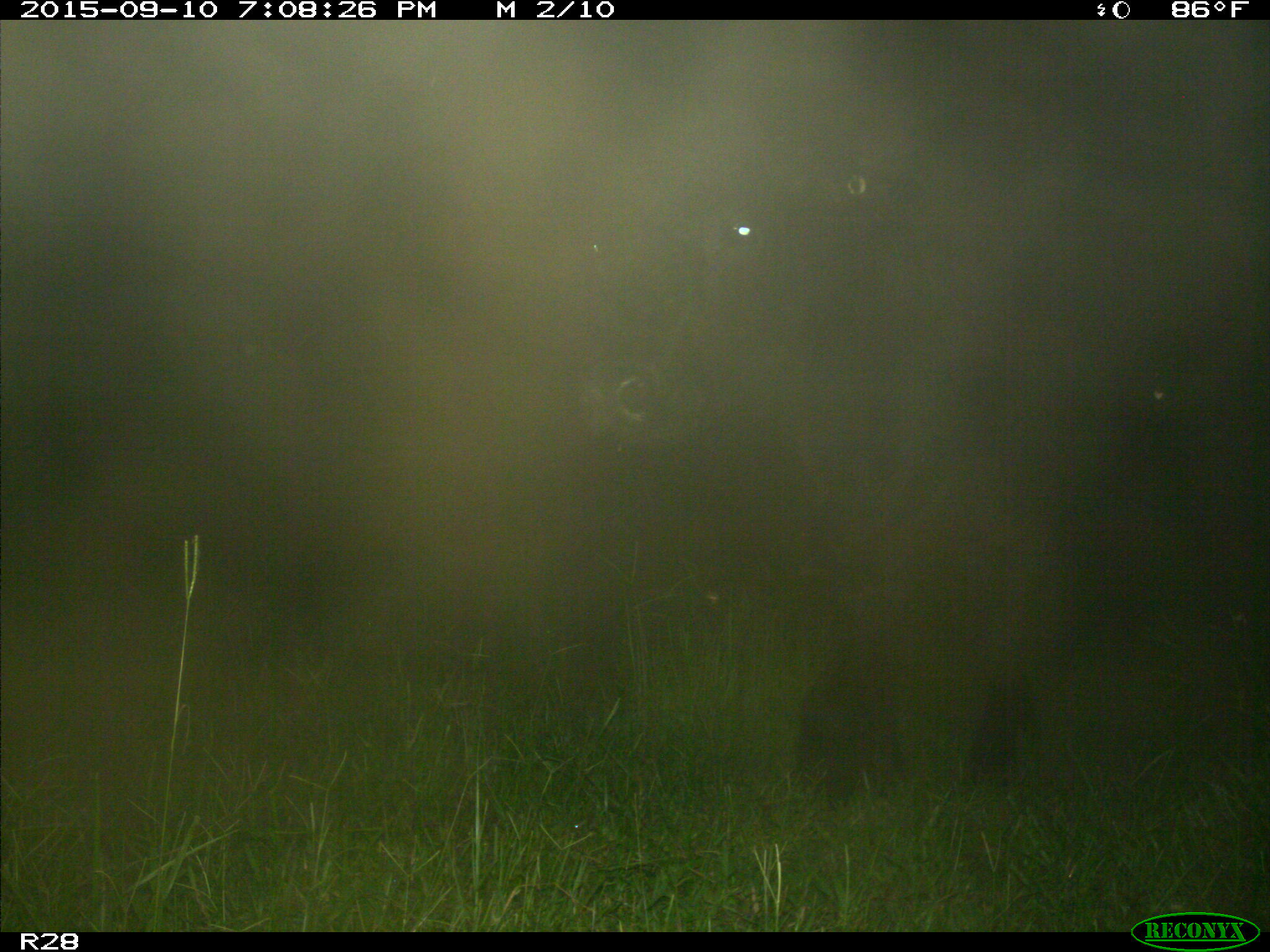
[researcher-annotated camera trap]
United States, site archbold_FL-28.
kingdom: Animalia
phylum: Chordata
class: Mammalia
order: Artiodactyla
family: Bovidae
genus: Bos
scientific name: Bos taurus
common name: domestic cow